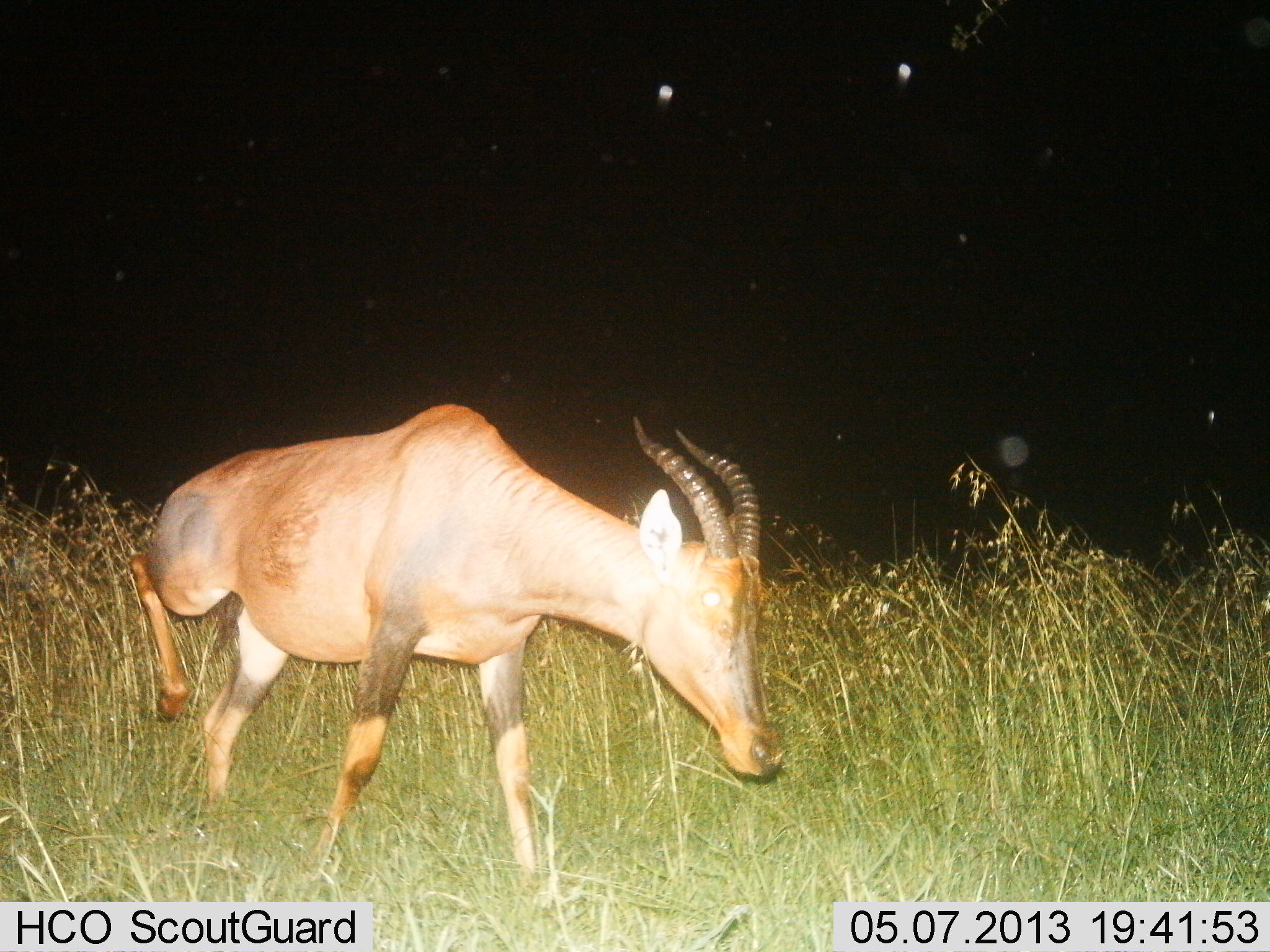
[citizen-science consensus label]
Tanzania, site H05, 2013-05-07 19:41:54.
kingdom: Animalia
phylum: Chordata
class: Mammalia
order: Artiodactyla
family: Bovidae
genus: Damaliscus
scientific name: Damaliscus lunatus jimela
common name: topi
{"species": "topi (Damaliscus lunatus jimela)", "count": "1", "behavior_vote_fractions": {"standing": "6%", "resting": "0%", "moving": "100%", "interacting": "0%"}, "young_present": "0%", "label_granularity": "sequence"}